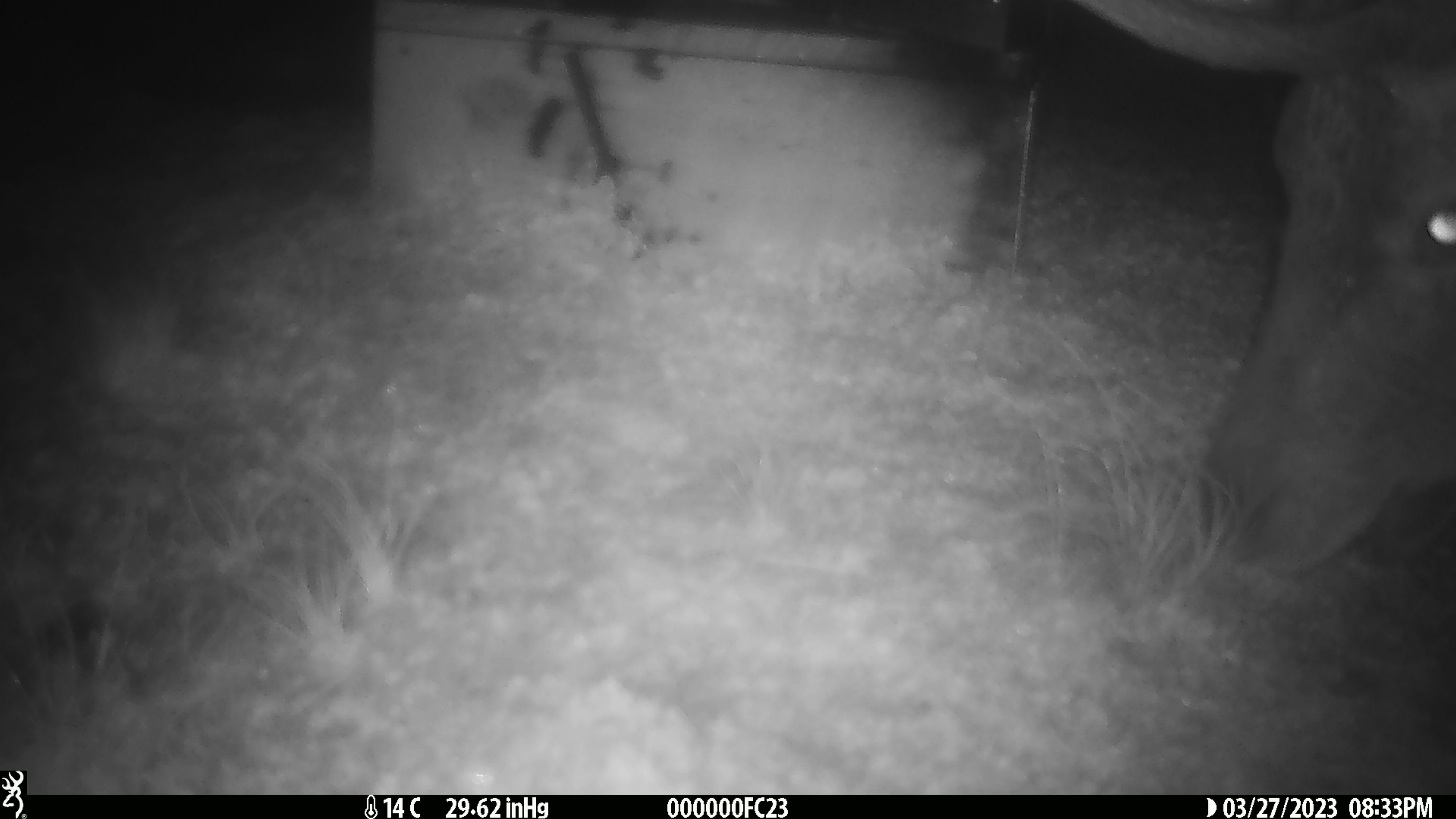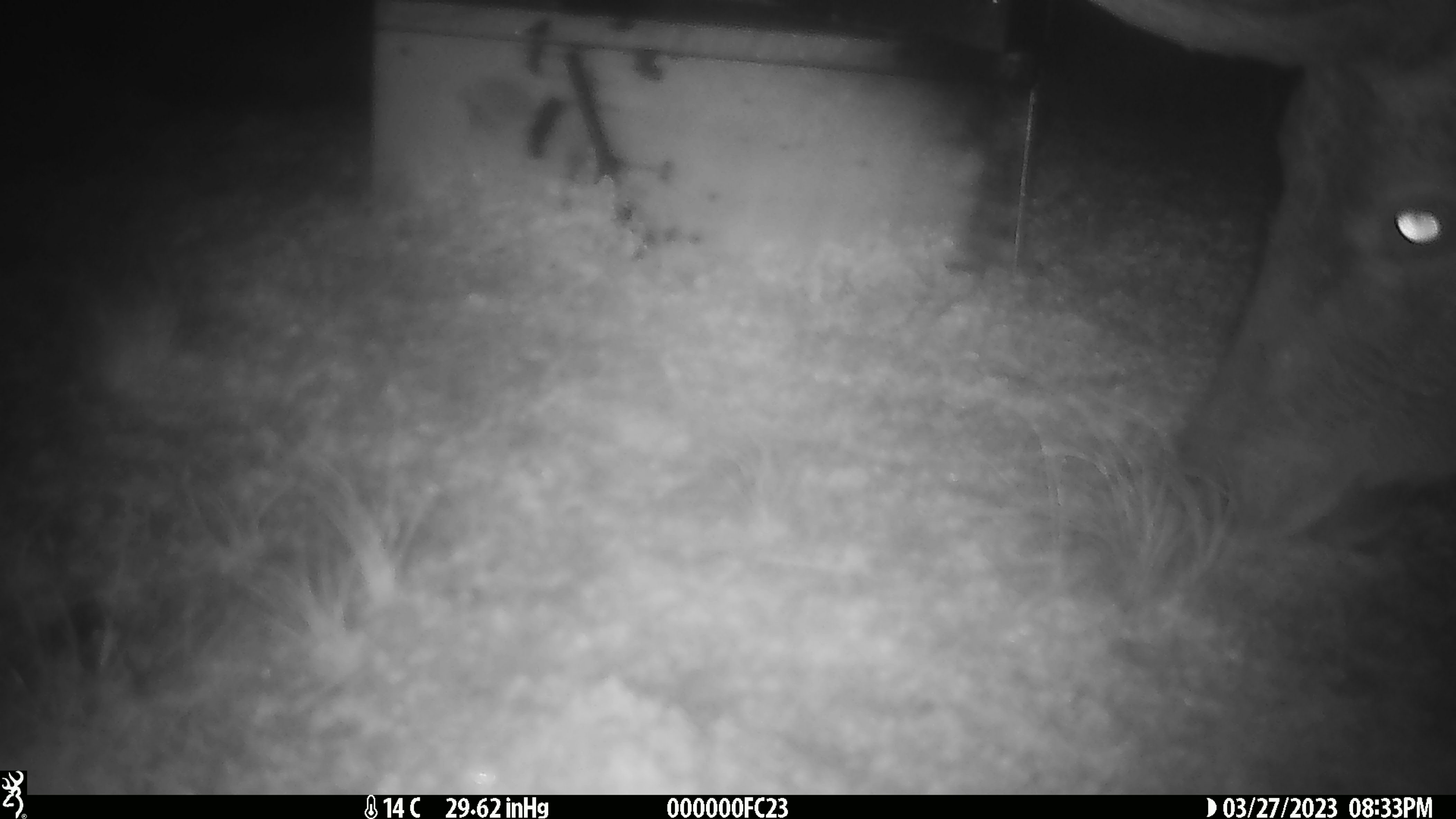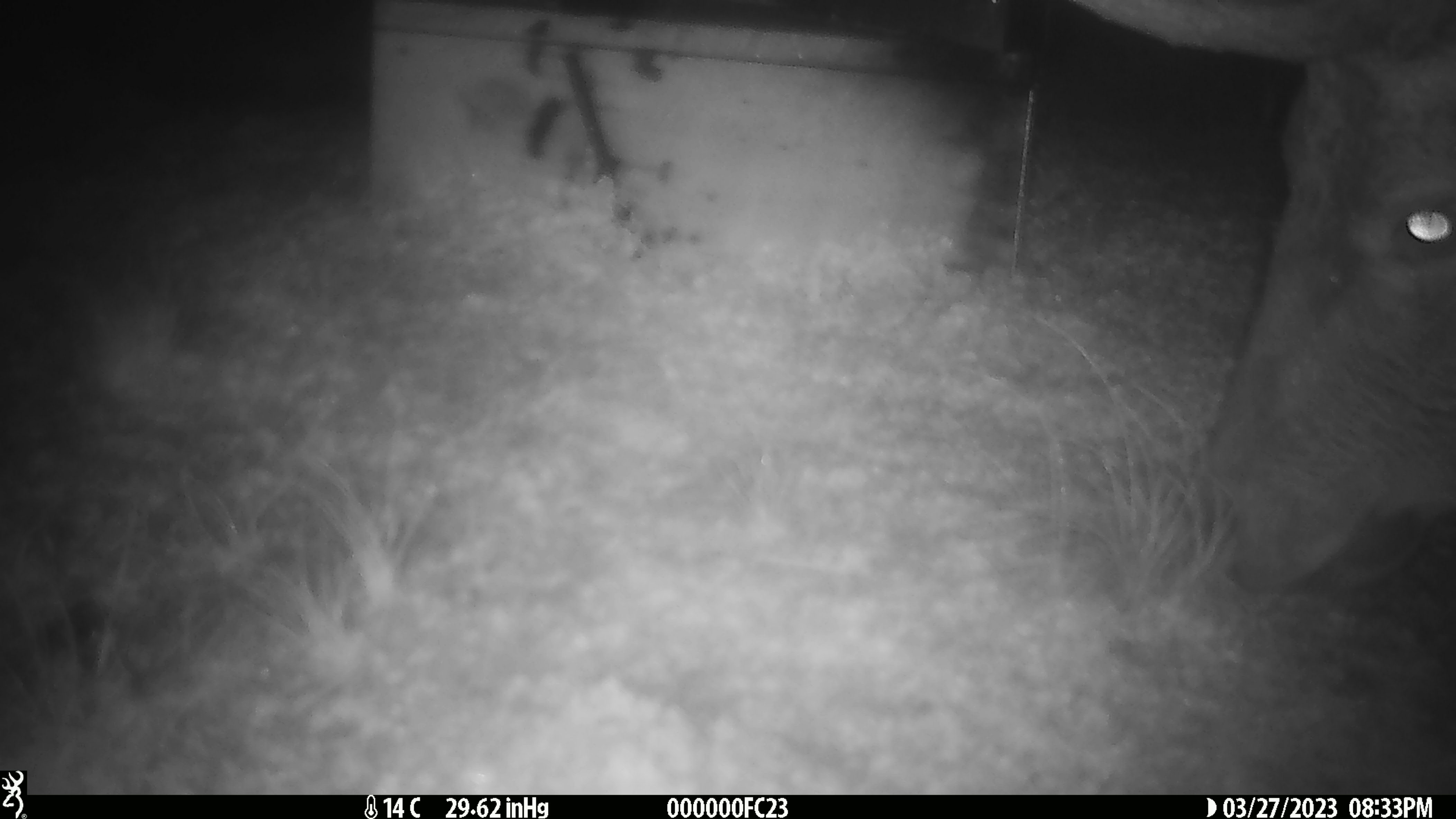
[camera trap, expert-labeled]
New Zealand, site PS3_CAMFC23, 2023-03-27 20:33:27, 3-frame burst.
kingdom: Animalia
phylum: Chordata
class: Mammalia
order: Artiodactyla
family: Cervidae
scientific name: Cervidae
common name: deer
Deer (Cervidae).